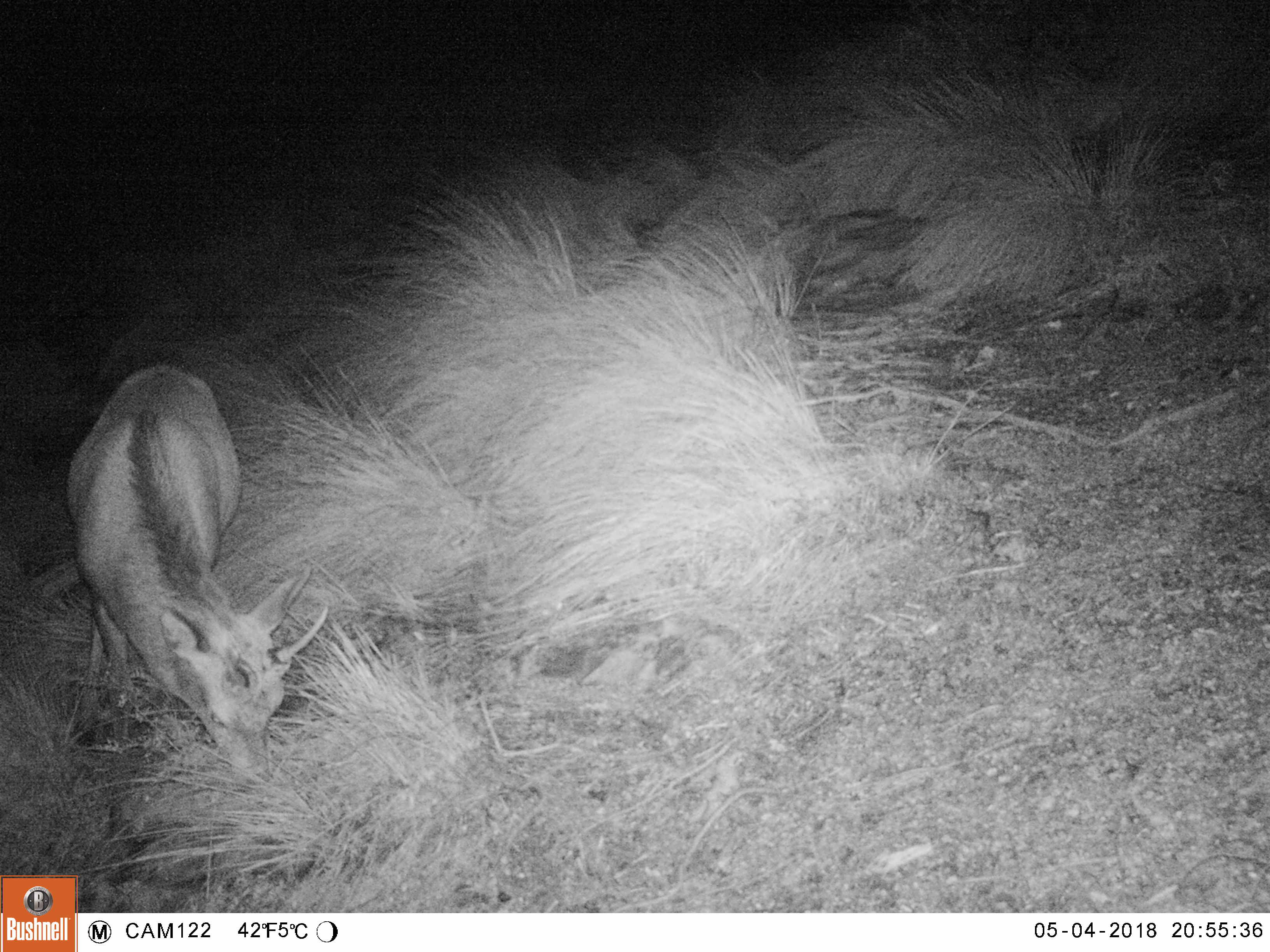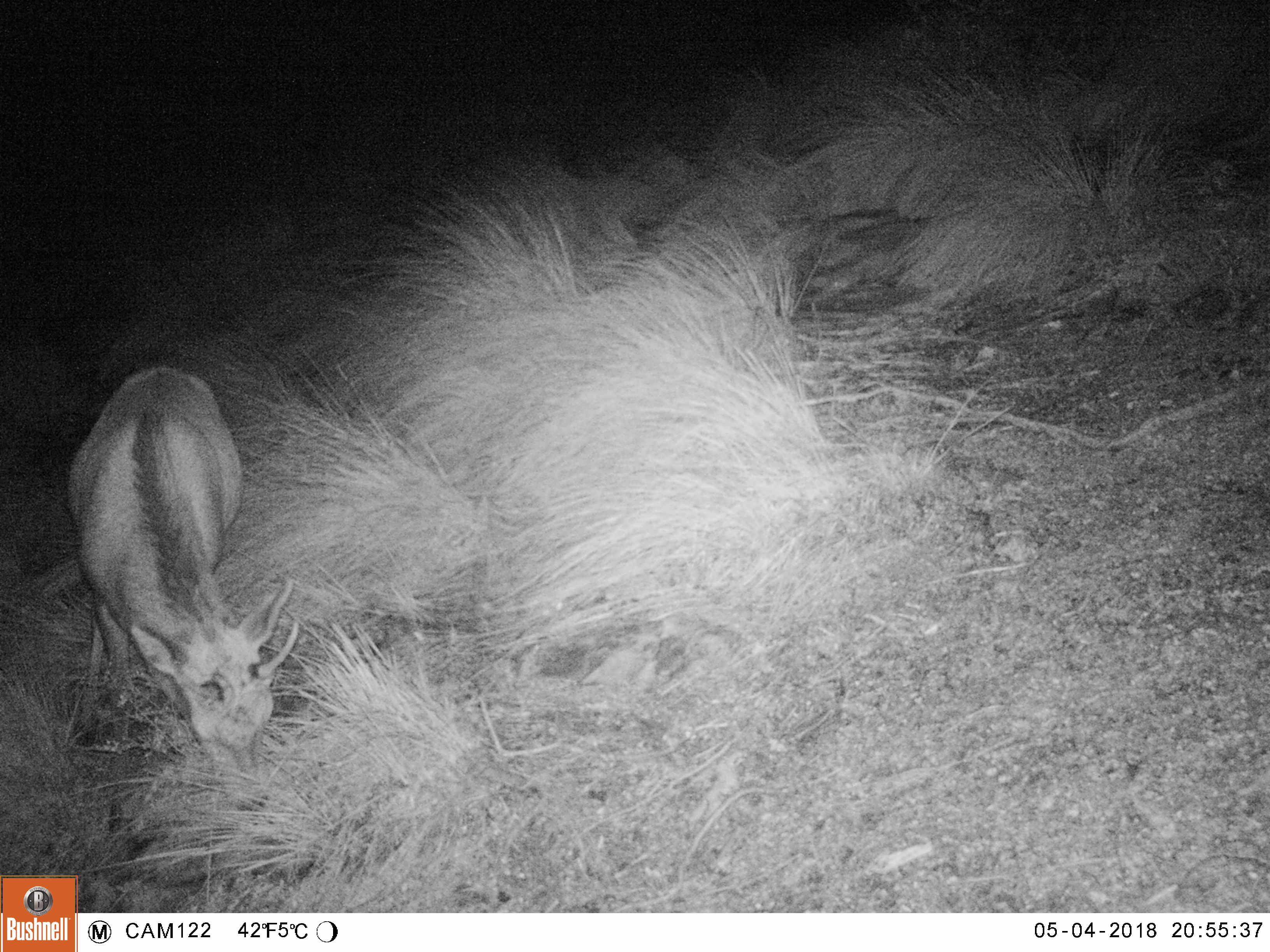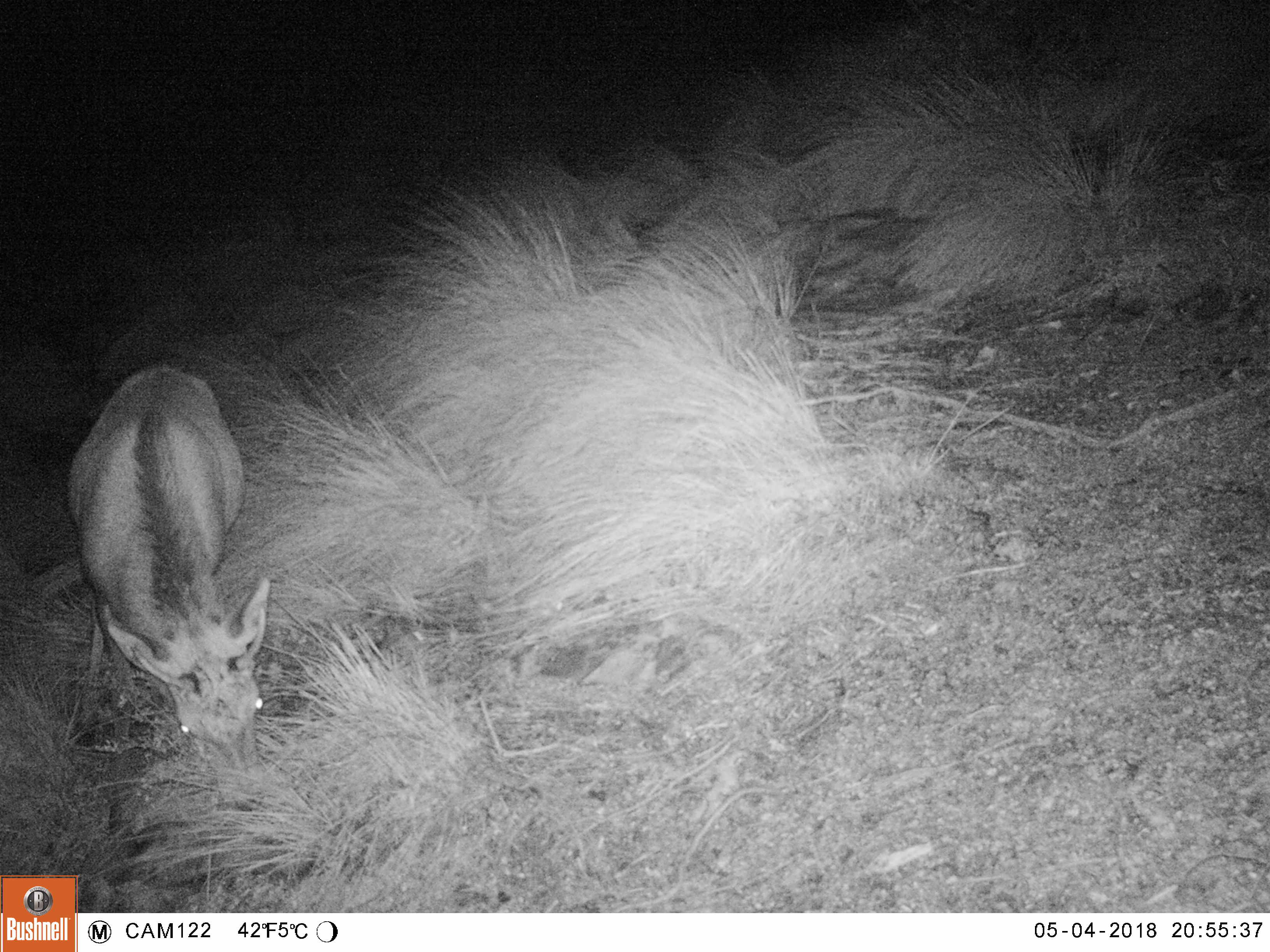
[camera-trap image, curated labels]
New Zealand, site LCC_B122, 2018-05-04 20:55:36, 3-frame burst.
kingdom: Animalia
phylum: Chordata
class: Mammalia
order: Artiodactyla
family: Cervidae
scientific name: Cervidae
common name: deer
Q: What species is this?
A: Deer (Cervidae).